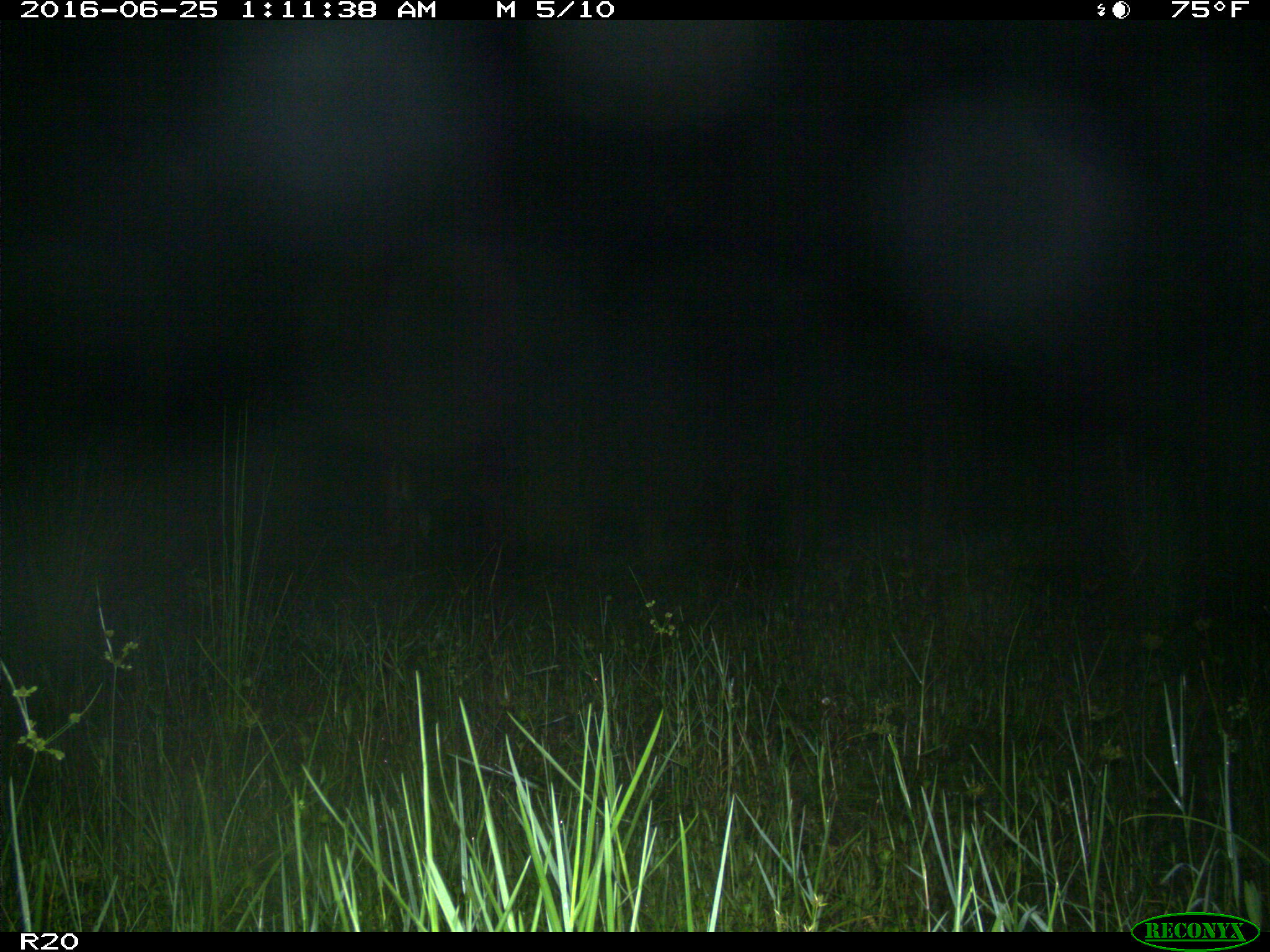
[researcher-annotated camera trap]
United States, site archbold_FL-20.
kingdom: Animalia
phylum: Chordata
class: Mammalia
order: Artiodactyla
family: Cervidae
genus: Odocoileus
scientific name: Odocoileus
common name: deer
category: unidentified deer